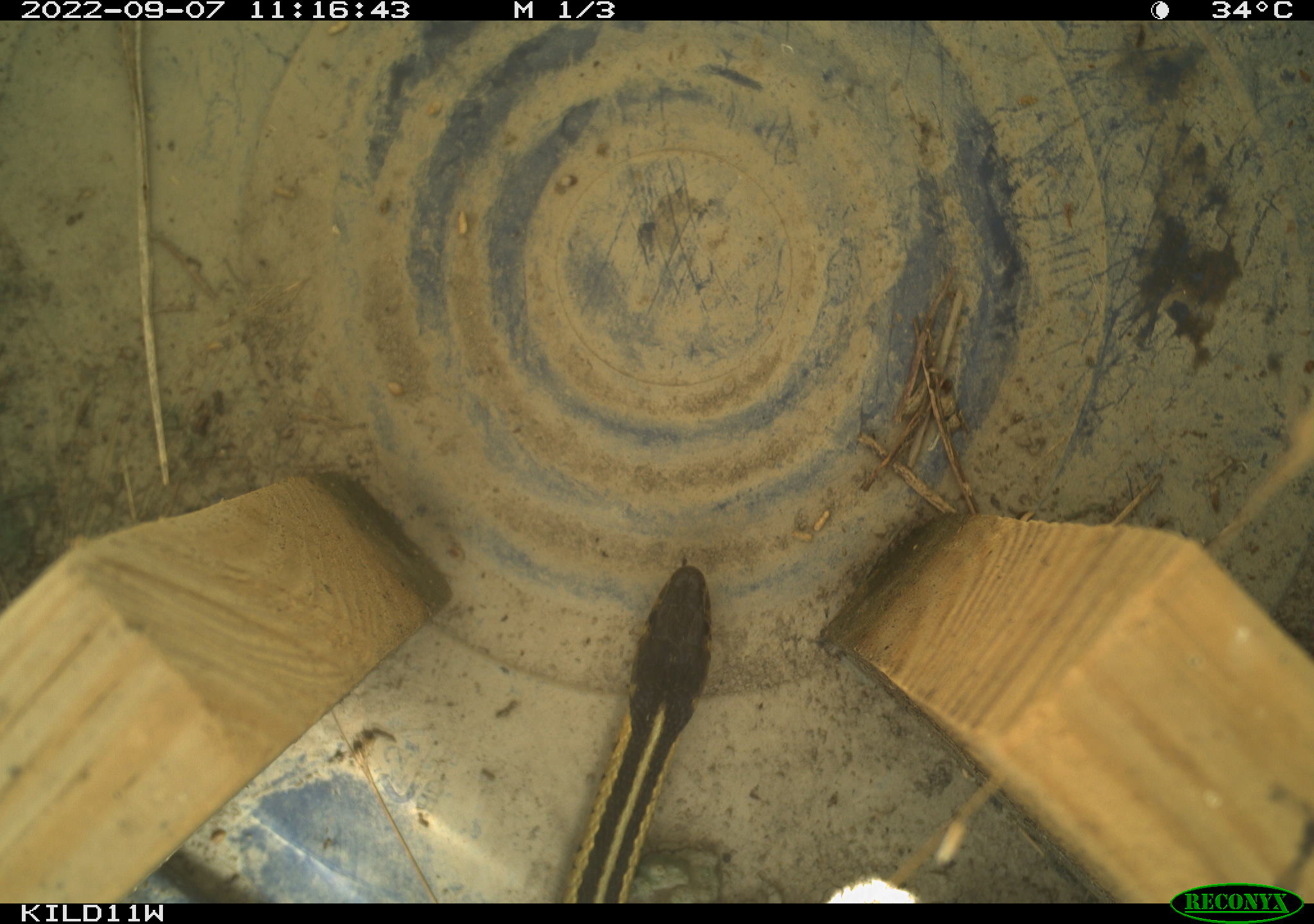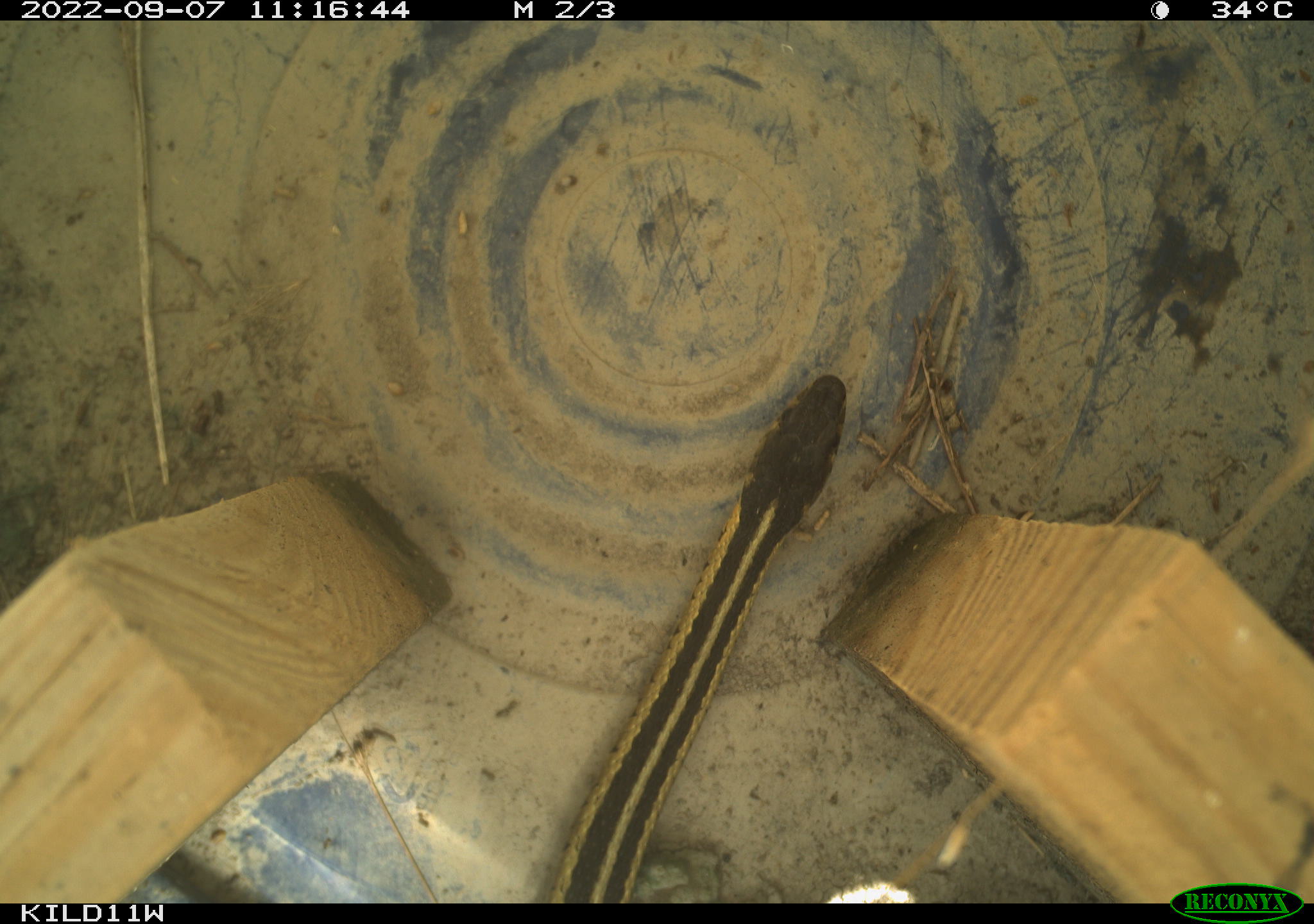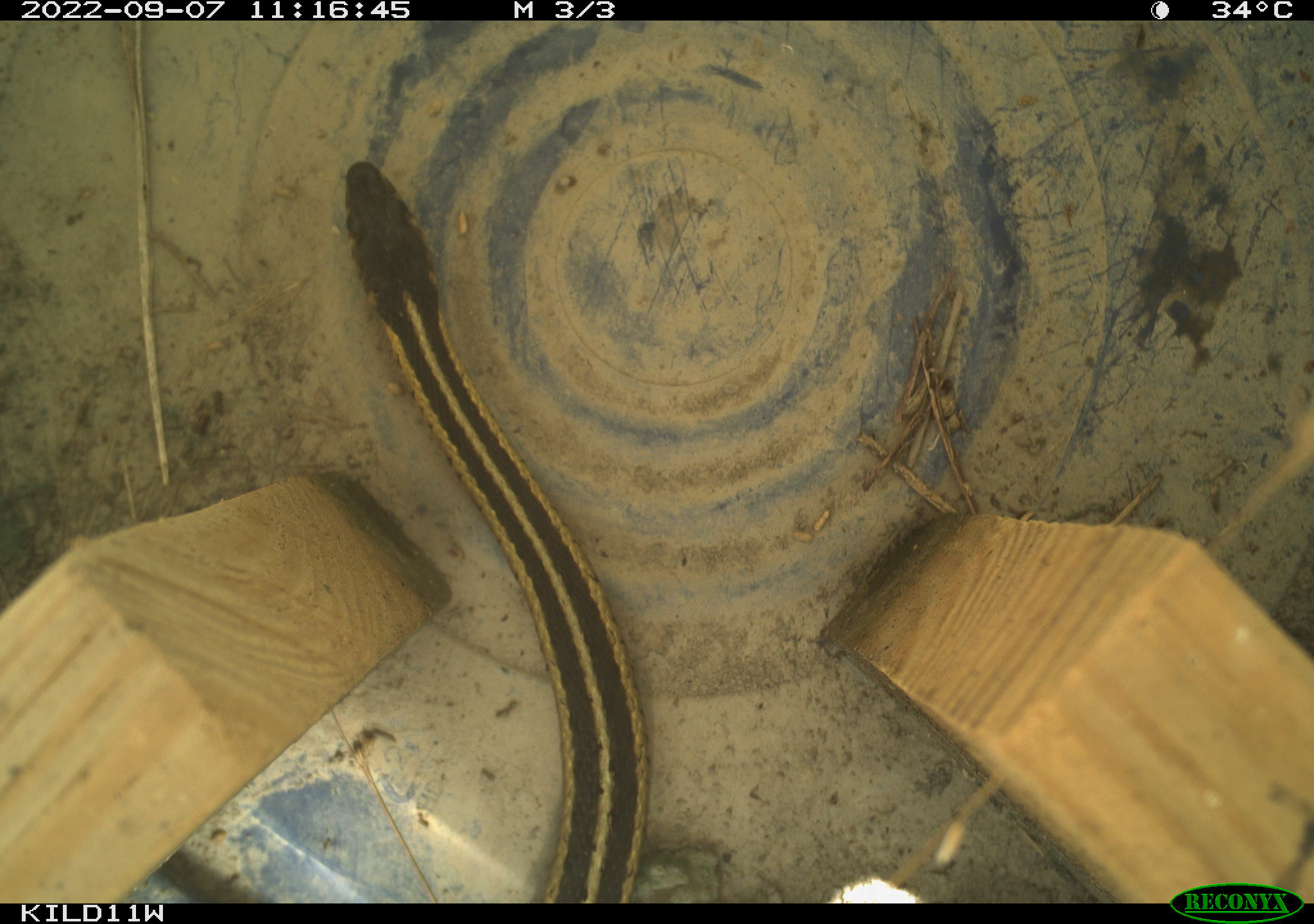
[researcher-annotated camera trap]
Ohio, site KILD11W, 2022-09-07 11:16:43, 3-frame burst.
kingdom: Animalia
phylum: Chordata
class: Reptilia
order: Squamata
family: Colubridae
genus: Thamnophis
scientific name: Thamnophis sirtalis sirtalis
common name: eastern gartersnake